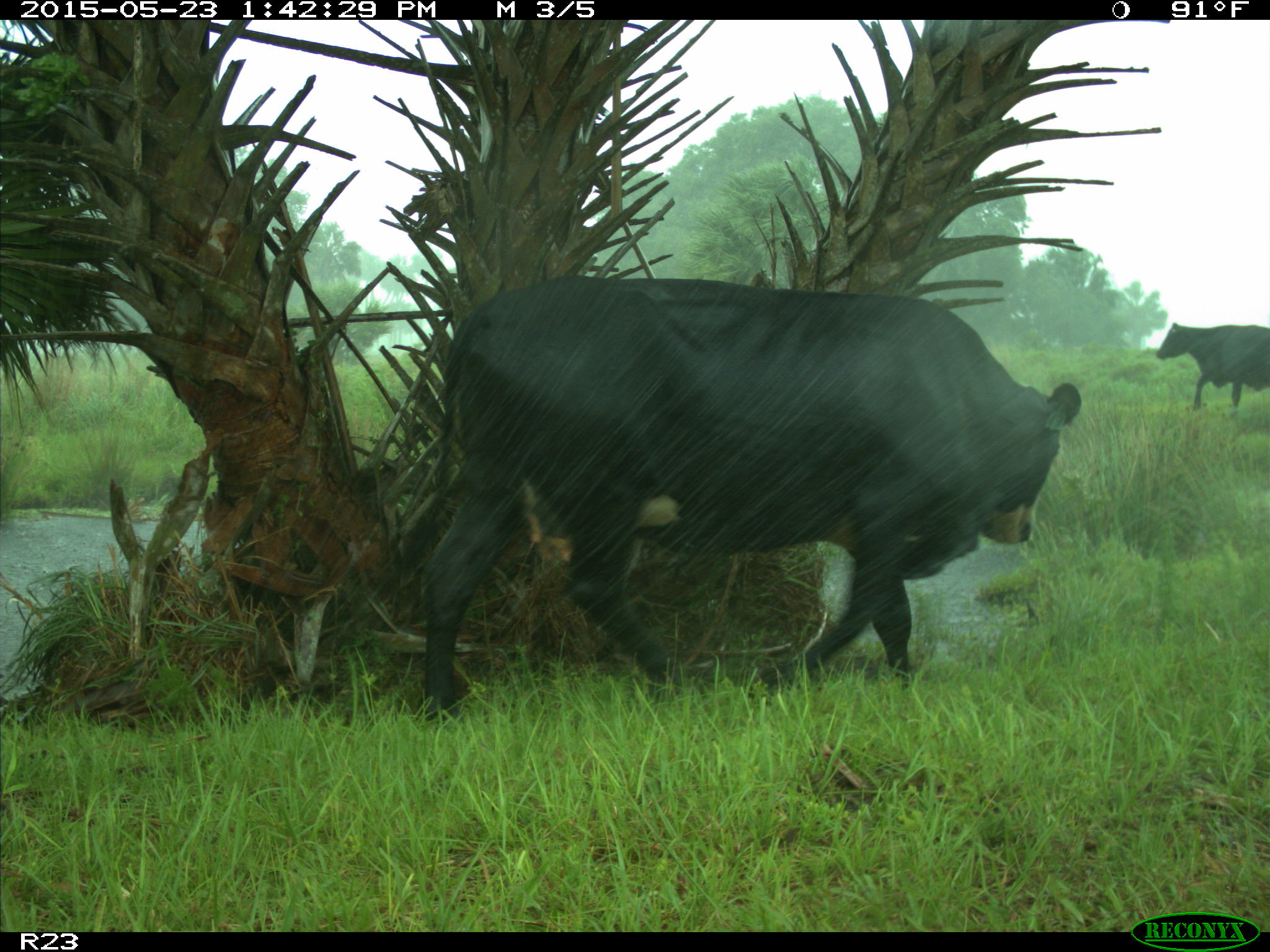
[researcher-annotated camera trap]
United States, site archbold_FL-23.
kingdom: Animalia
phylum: Chordata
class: Mammalia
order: Artiodactyla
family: Bovidae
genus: Bos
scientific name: Bos taurus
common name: domestic cow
Bos taurus (domestic cow).